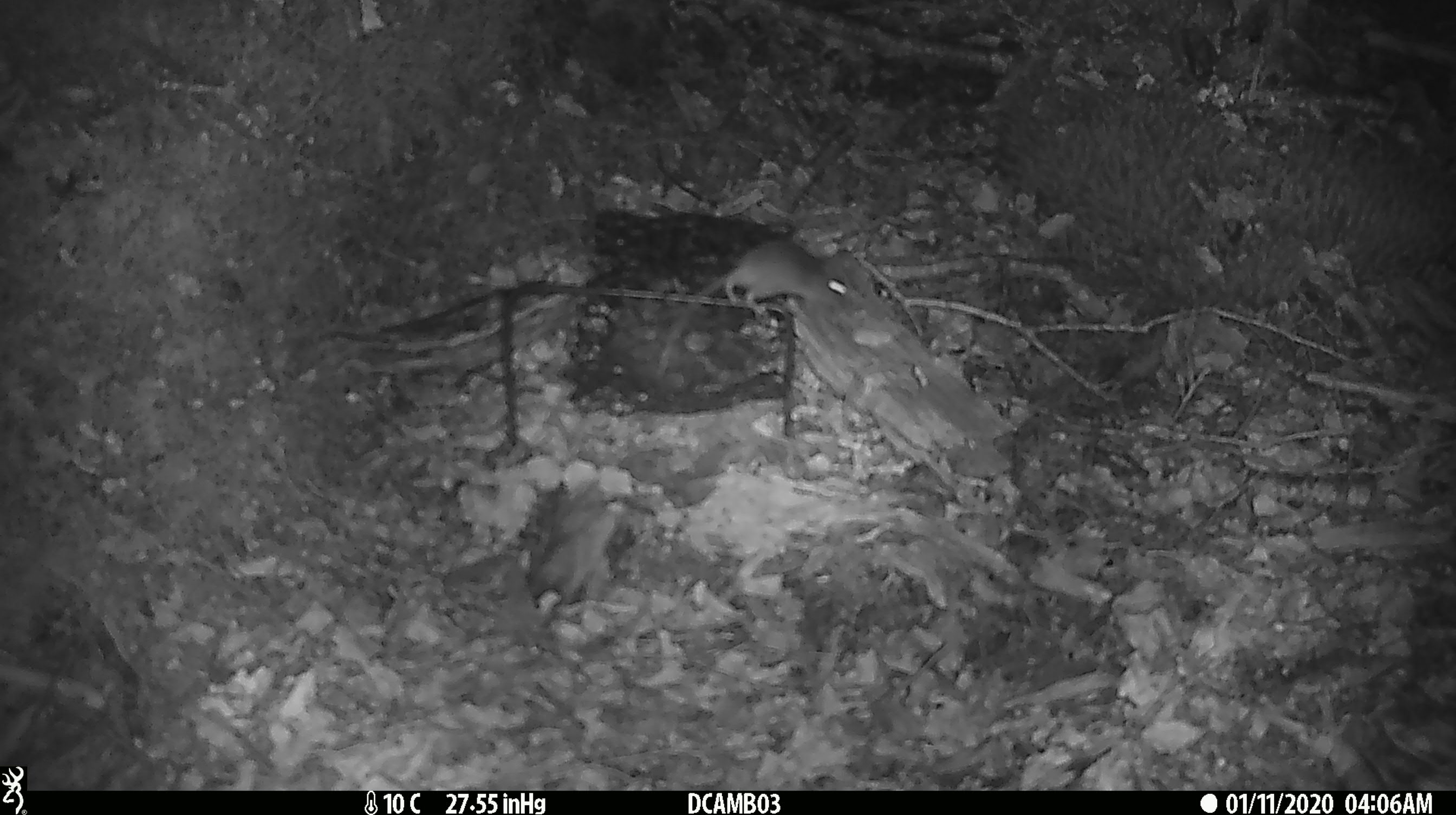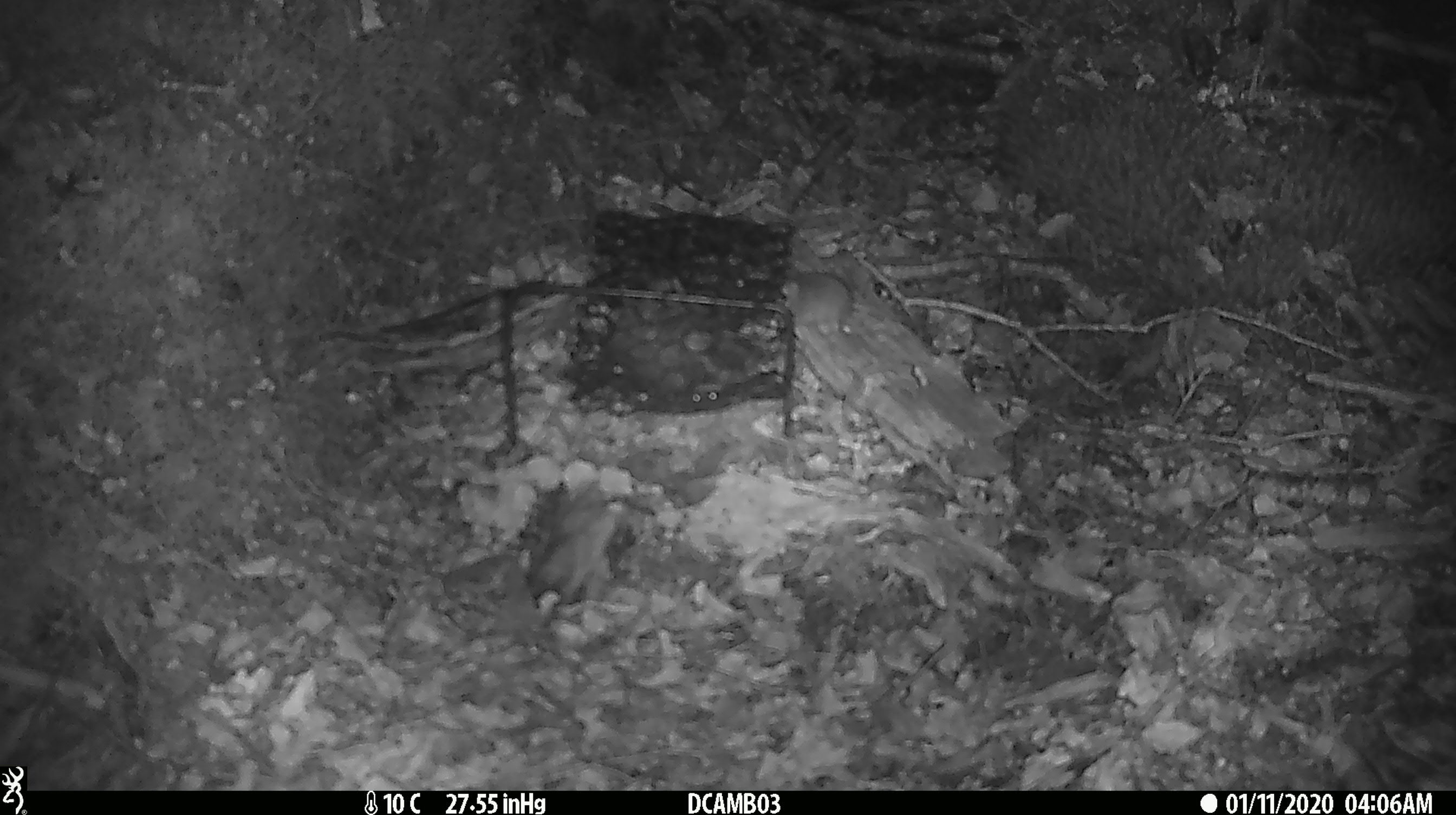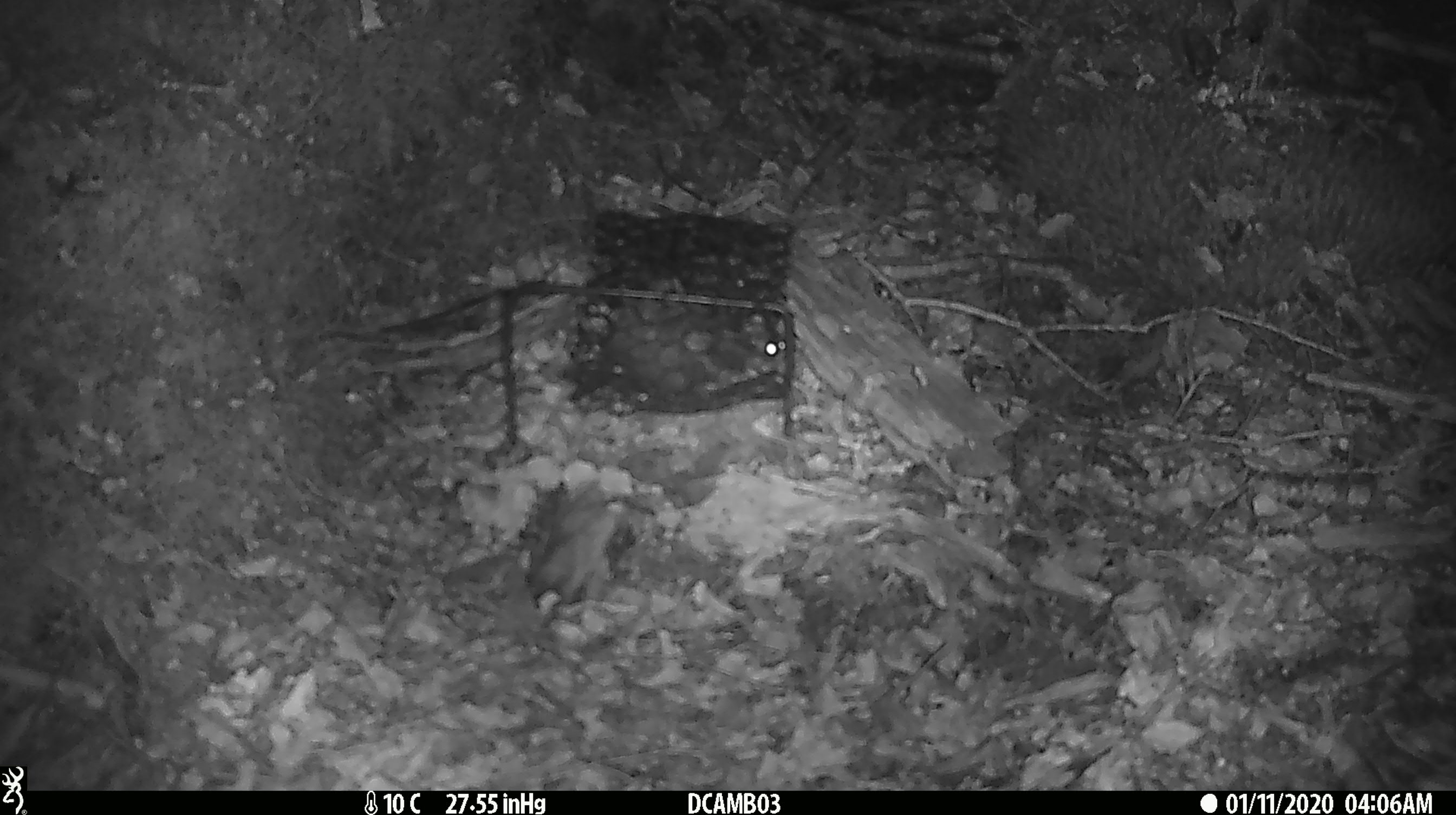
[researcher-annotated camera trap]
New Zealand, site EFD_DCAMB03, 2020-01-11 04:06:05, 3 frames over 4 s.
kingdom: Animalia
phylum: Chordata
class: Mammalia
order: Rodentia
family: Muridae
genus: Mus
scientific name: Mus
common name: mouse